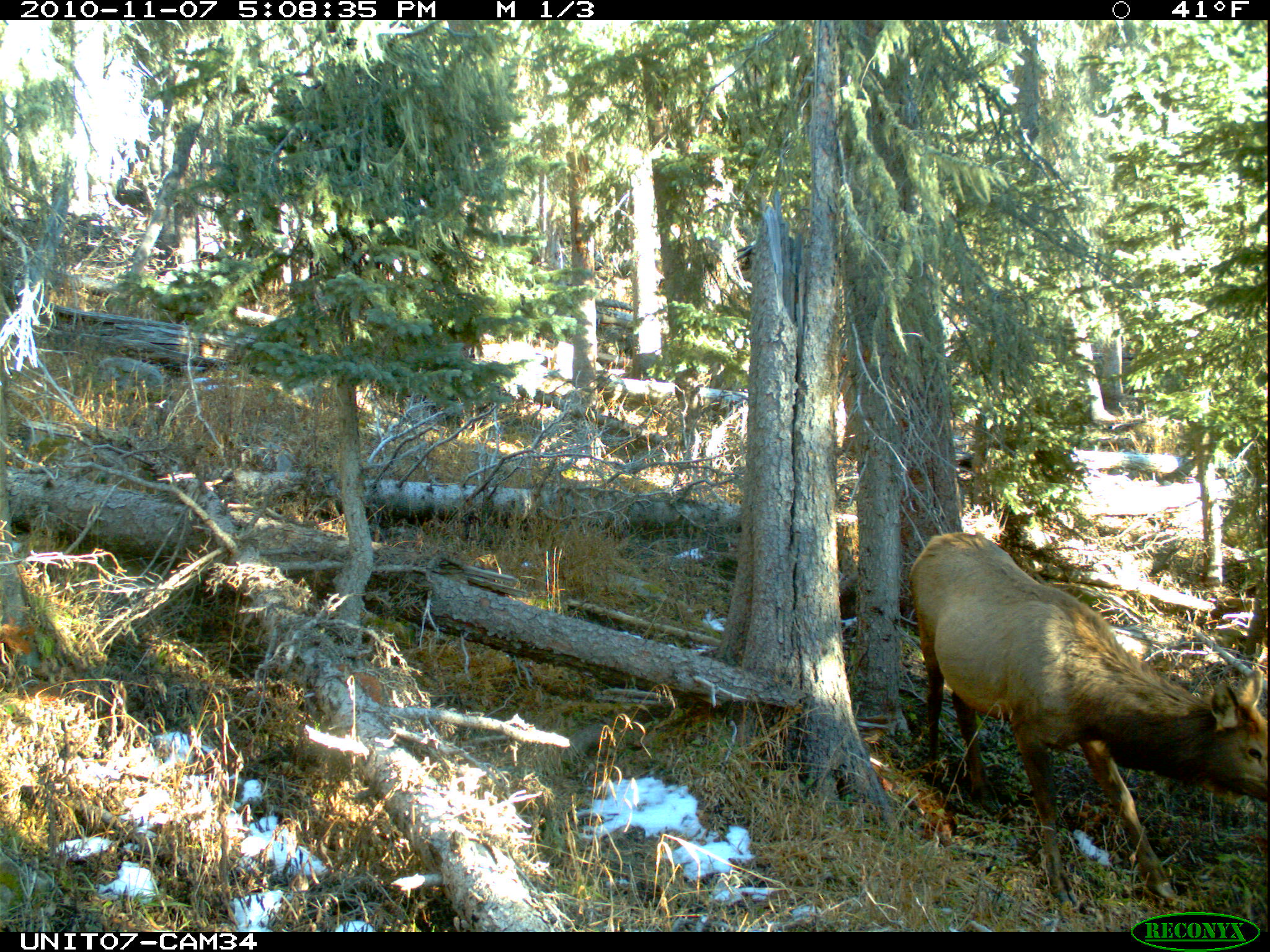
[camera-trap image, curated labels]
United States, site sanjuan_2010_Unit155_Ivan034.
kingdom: Animalia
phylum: Chordata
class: Mammalia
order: Artiodactyla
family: Cervidae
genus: Cervus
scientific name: Cervus elaphus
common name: red deer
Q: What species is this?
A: Cervus elaphus (red deer).